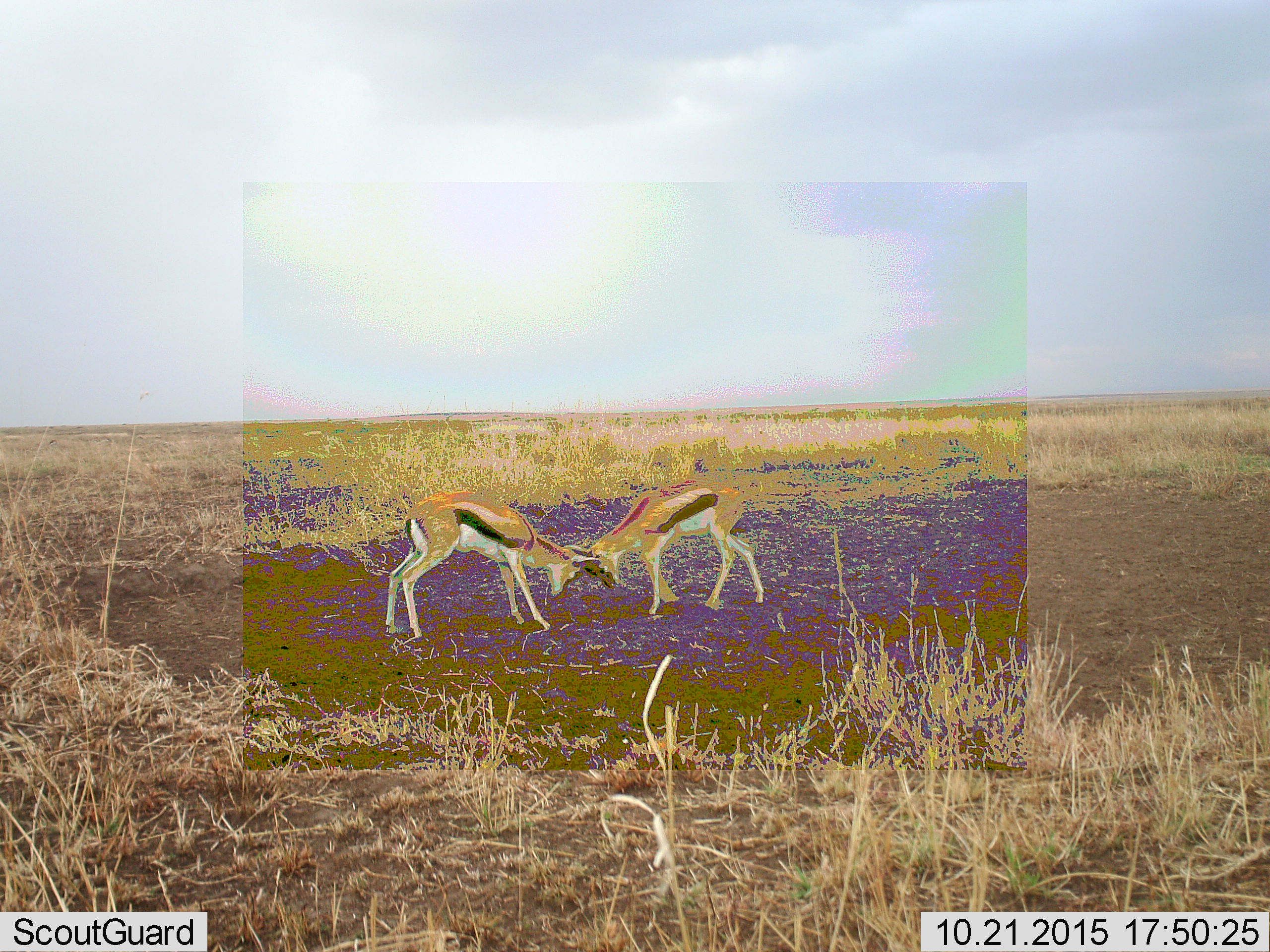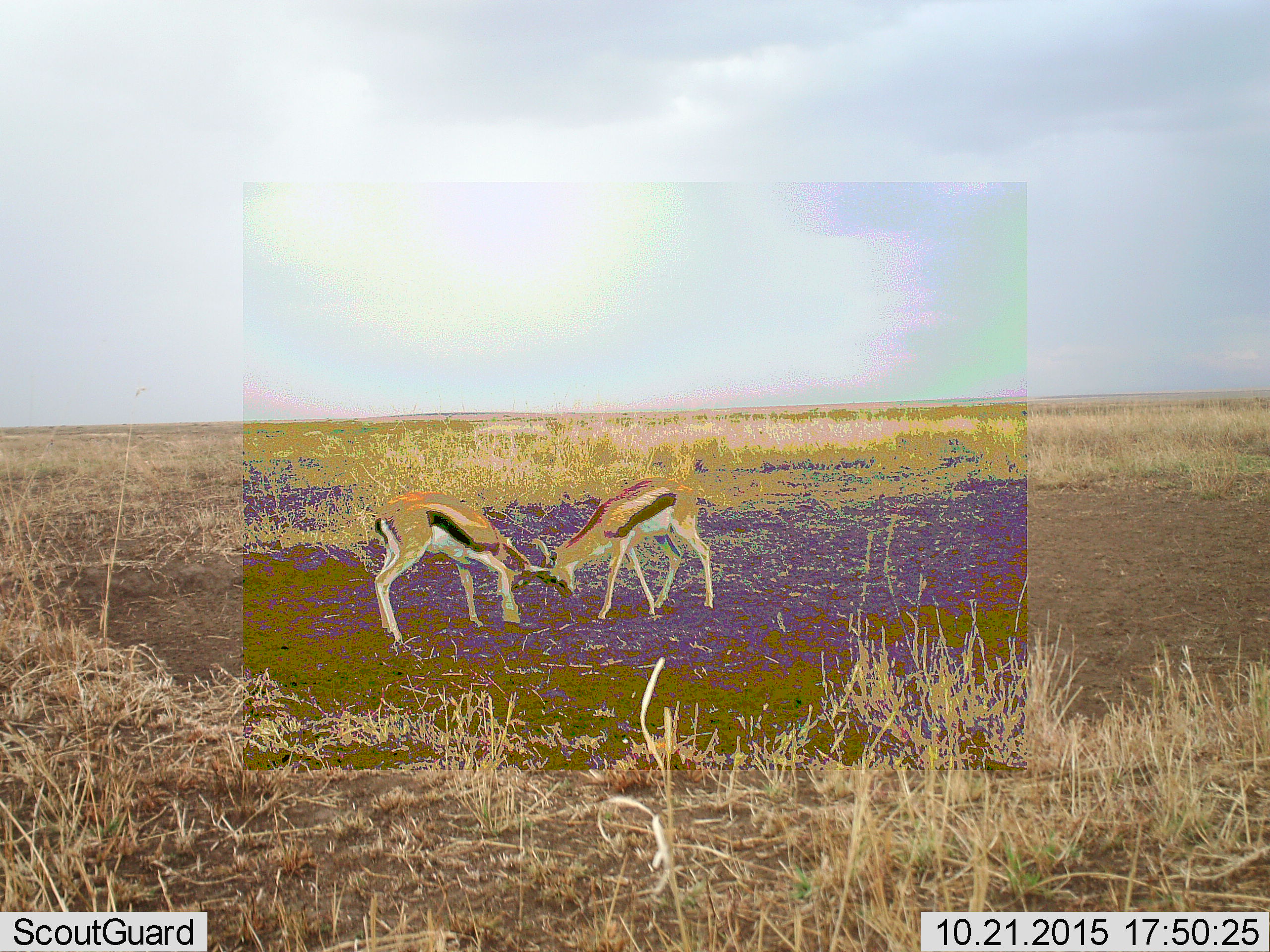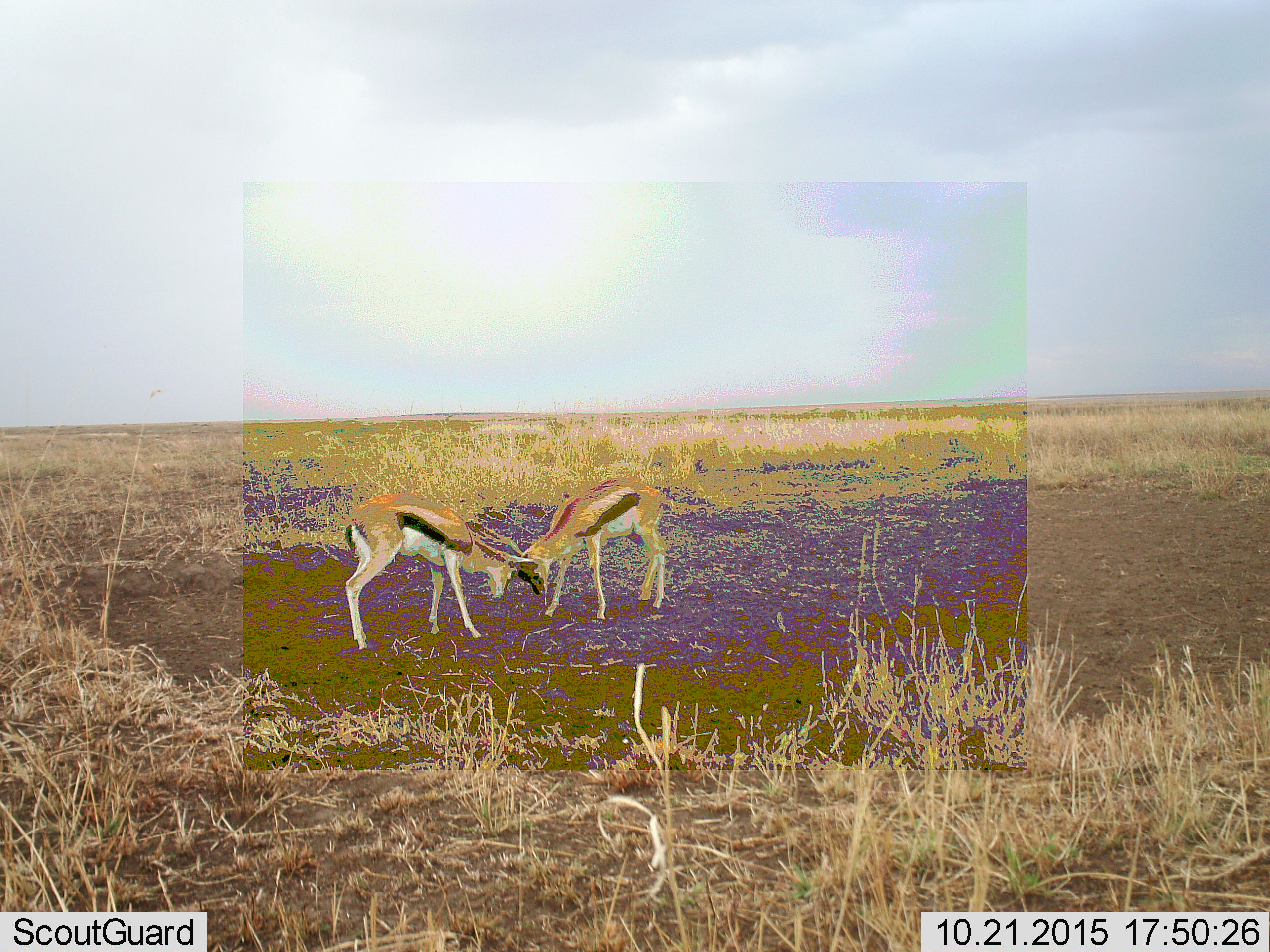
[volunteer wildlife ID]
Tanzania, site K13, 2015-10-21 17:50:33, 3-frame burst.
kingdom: Animalia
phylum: Chordata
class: Mammalia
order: Artiodactyla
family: Bovidae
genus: Eudorcas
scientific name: Eudorcas thomsonii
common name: thomson's gazelle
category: gazellethomsons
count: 2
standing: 0%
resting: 0%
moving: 0%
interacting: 100%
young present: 22%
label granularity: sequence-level